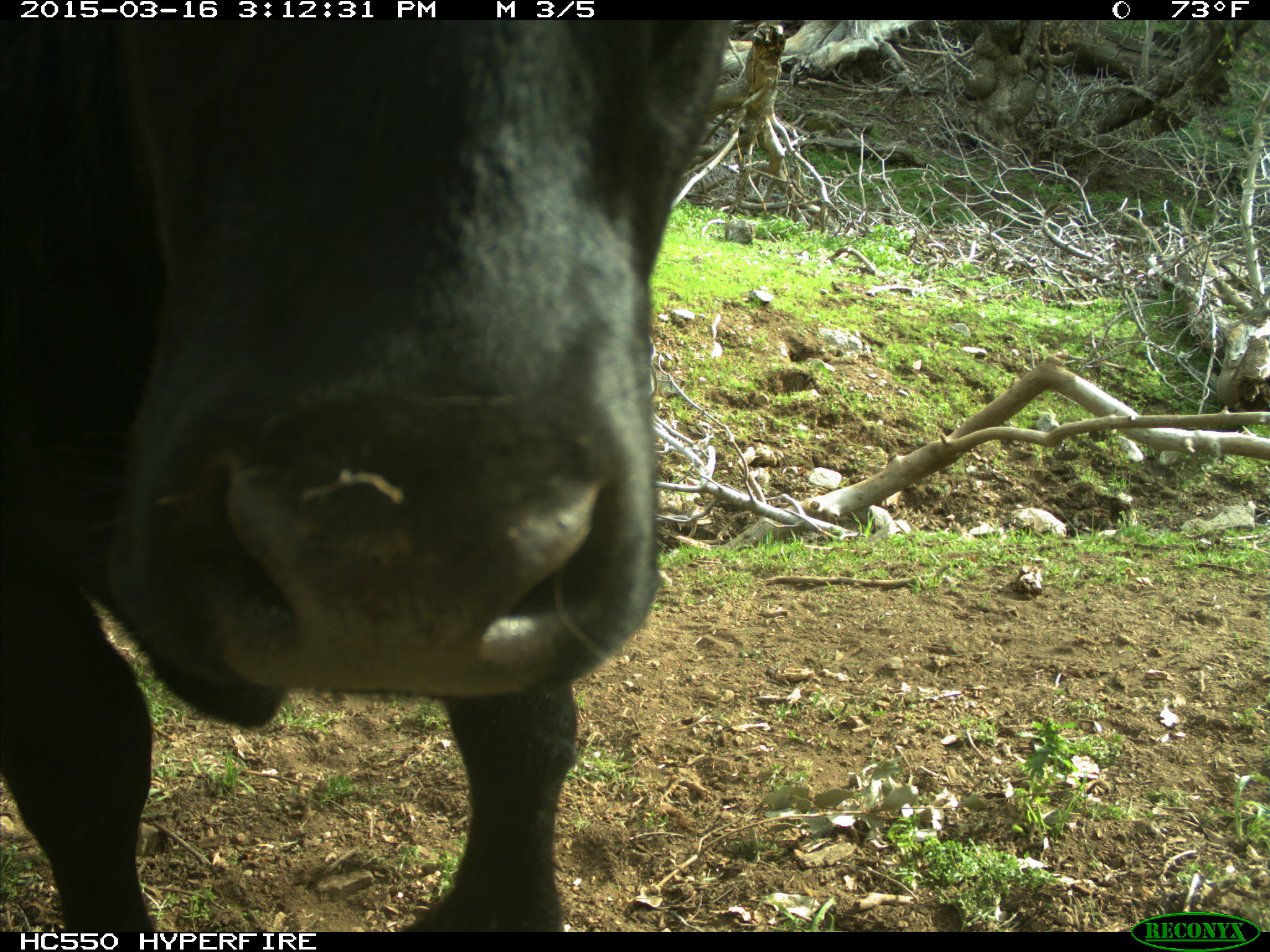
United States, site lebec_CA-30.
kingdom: Animalia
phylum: Chordata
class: Mammalia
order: Artiodactyla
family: Bovidae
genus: Bos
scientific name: Bos taurus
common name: domestic cow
Bos taurus (domestic cow).